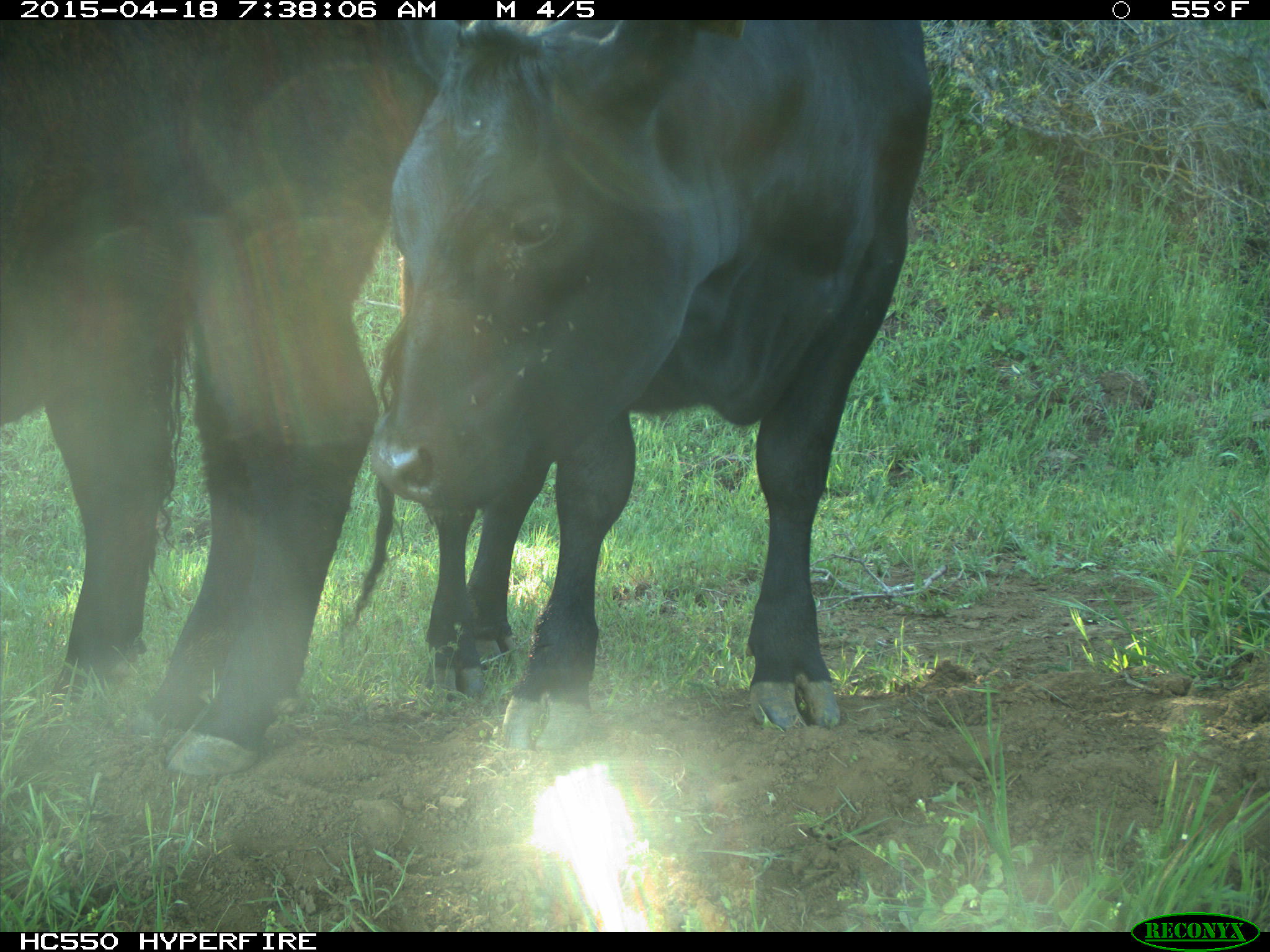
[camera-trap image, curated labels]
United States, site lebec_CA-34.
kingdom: Animalia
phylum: Chordata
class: Mammalia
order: Artiodactyla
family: Bovidae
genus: Bos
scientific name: Bos taurus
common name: domestic cow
Bos taurus (domestic cow).